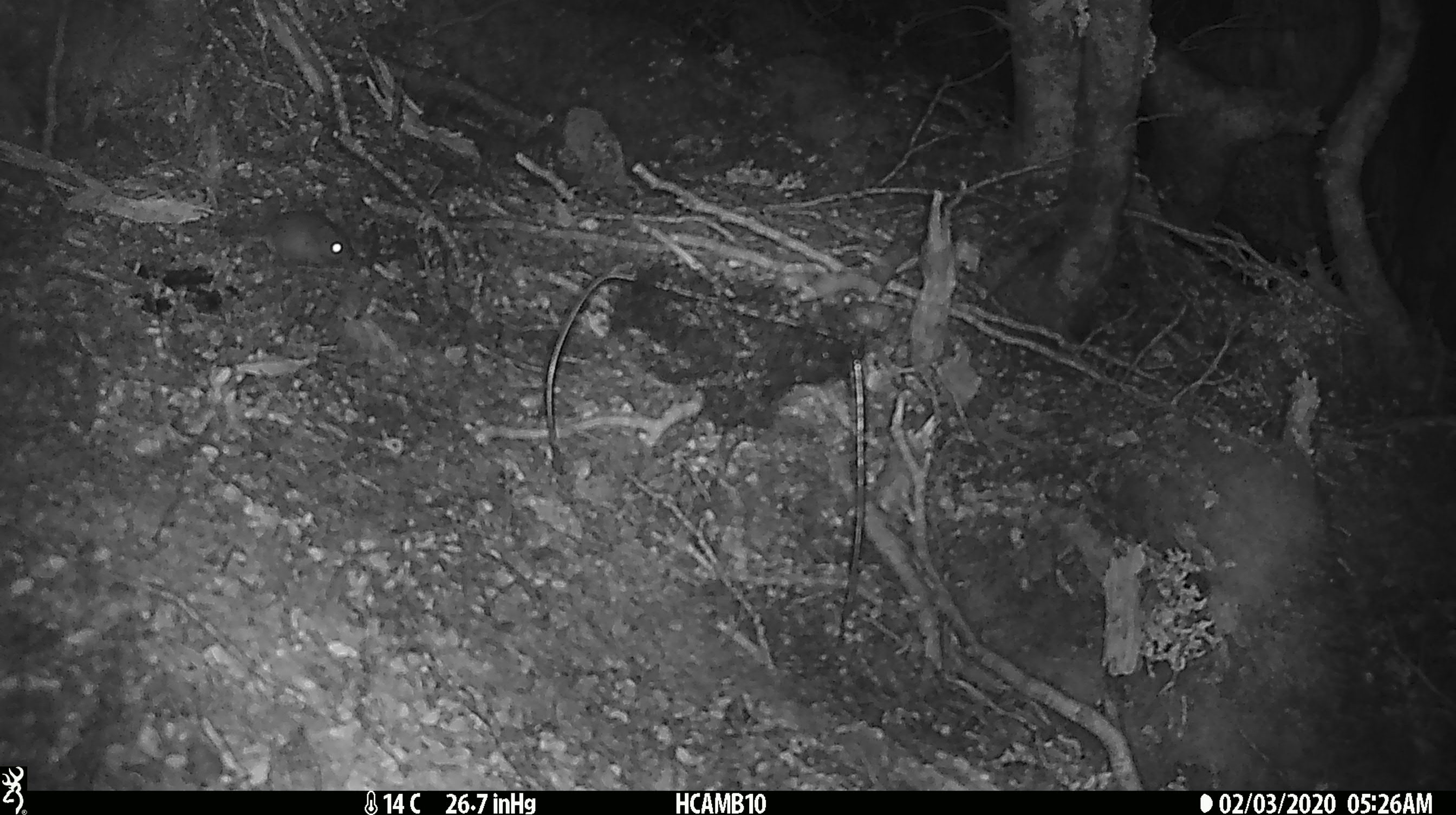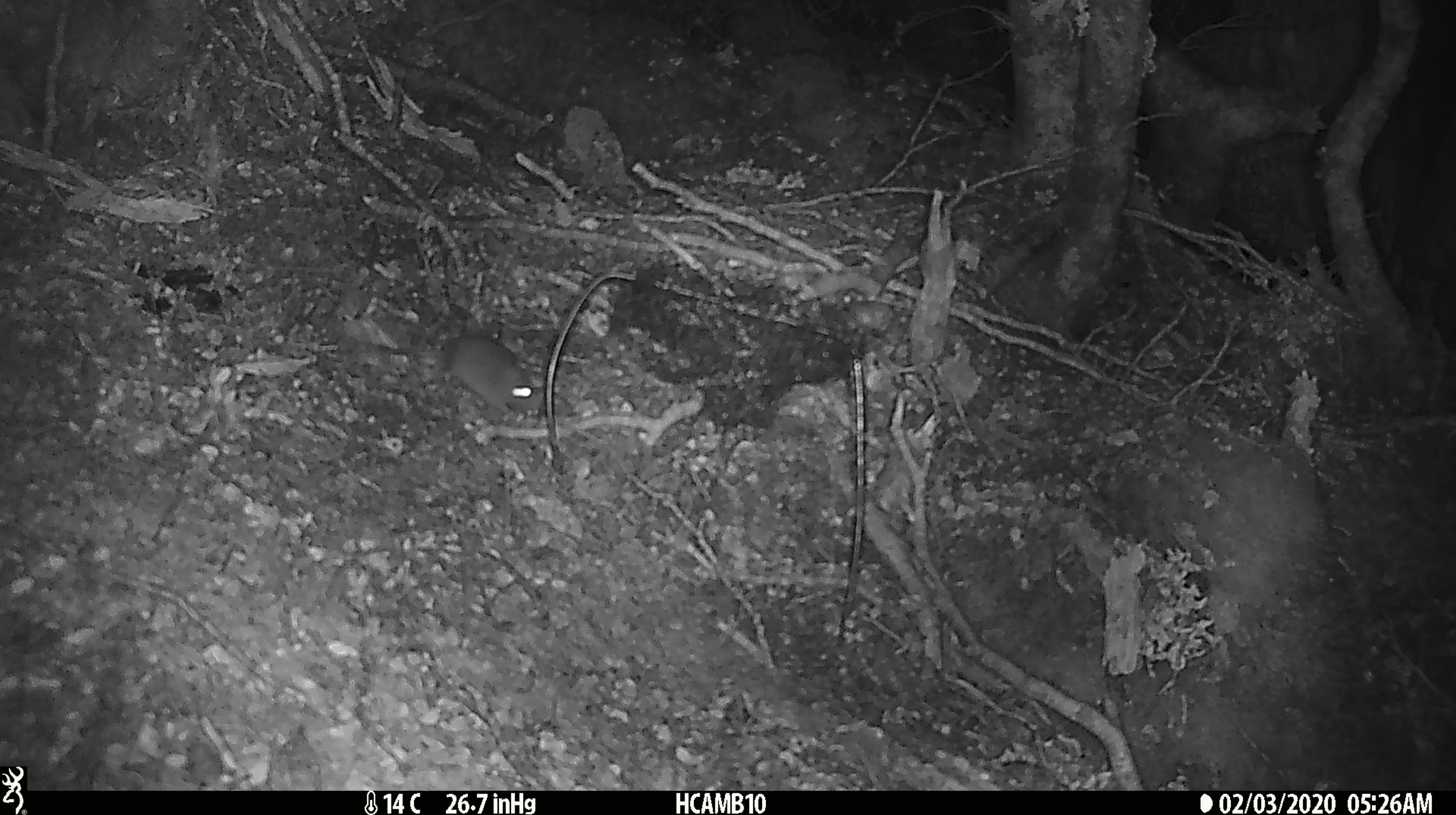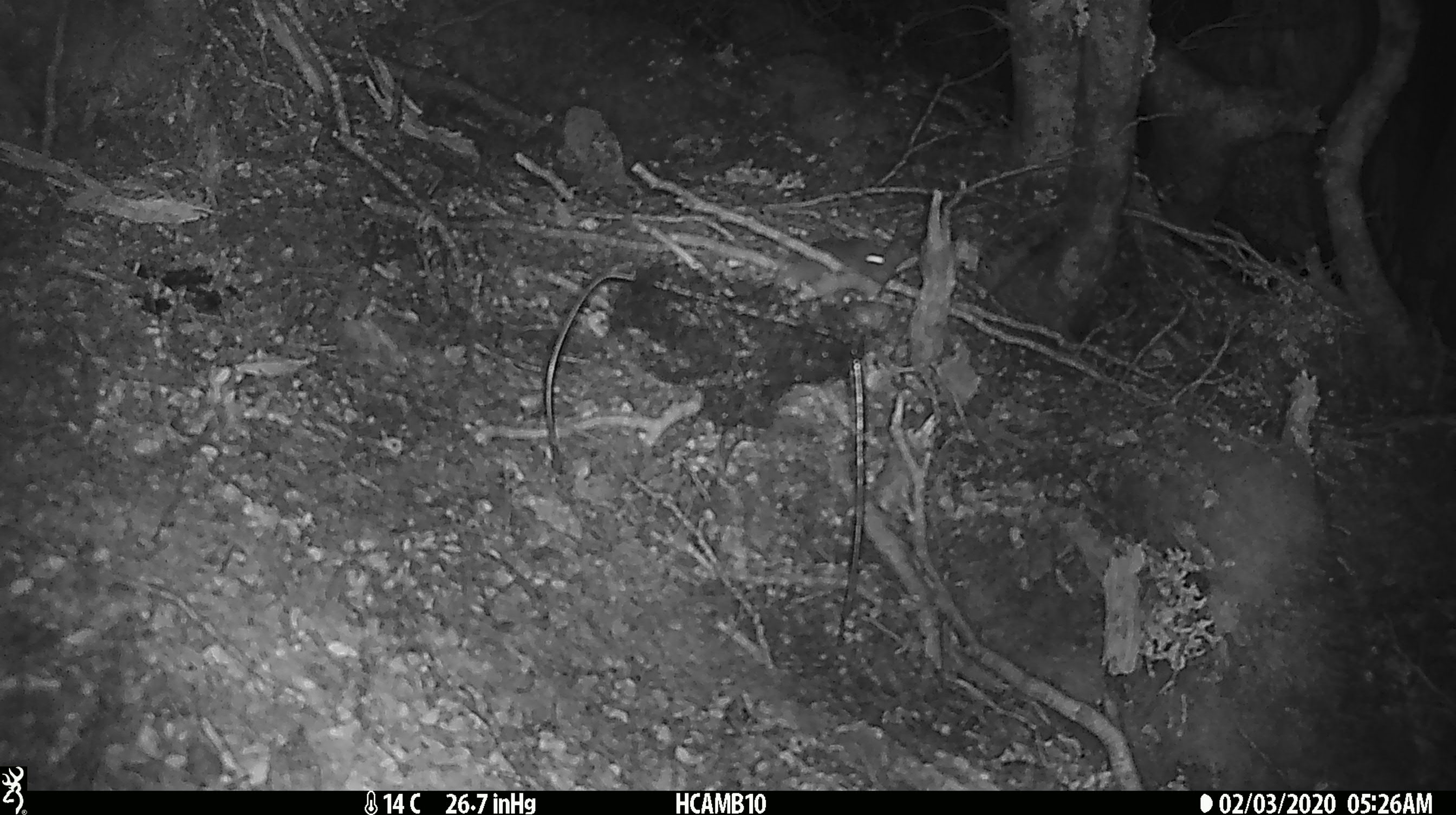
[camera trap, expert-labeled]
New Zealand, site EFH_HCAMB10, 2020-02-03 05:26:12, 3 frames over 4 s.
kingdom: Animalia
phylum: Chordata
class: Mammalia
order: Rodentia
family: Muridae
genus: Mus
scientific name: Mus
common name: mouse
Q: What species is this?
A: Mouse (Mus).